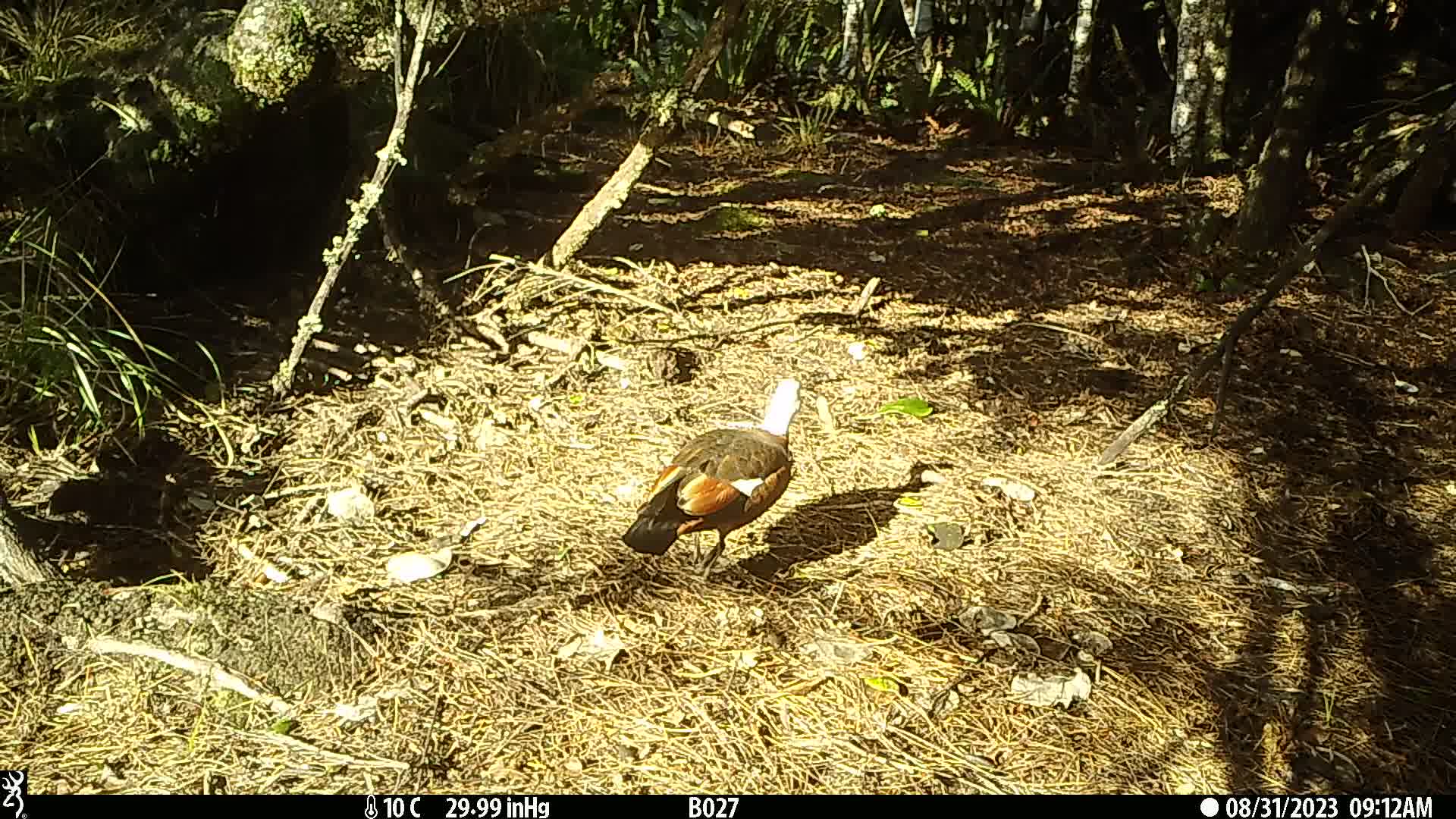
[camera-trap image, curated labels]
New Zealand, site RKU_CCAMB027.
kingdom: Animalia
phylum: Chordata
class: Aves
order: Anseriformes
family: Anatidae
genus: Tadorna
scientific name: Tadorna variegata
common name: paradise shelduck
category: paradise duck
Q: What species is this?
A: Paradise duck (paradise shelduck) (Tadorna variegata).